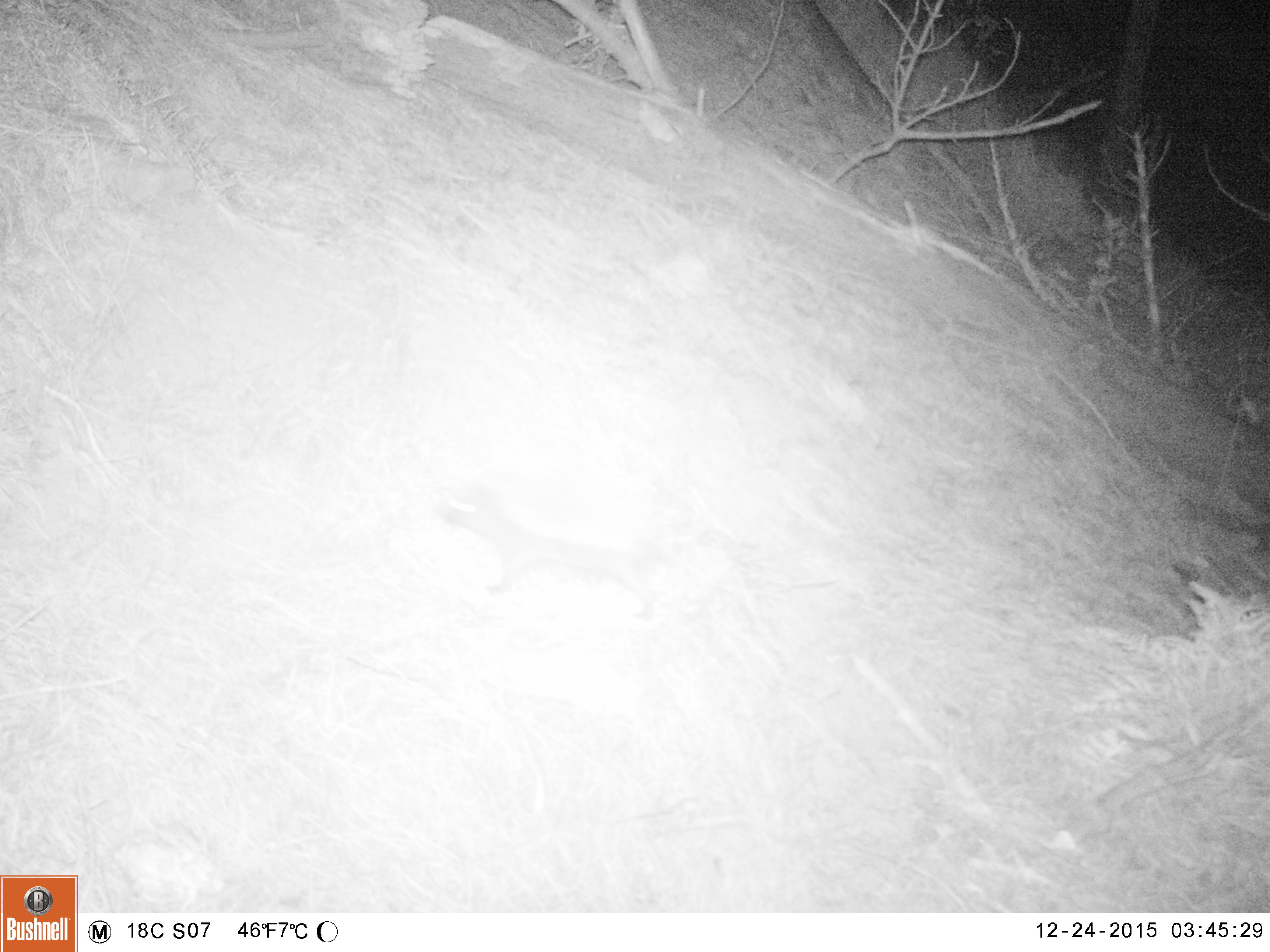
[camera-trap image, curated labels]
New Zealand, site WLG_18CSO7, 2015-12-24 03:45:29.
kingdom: Animalia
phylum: Chordata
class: Mammalia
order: Eulipotyphla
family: Erinaceidae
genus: Erinaceus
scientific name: Erinaceus europaeus europaeus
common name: european hedgehog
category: hedgehog